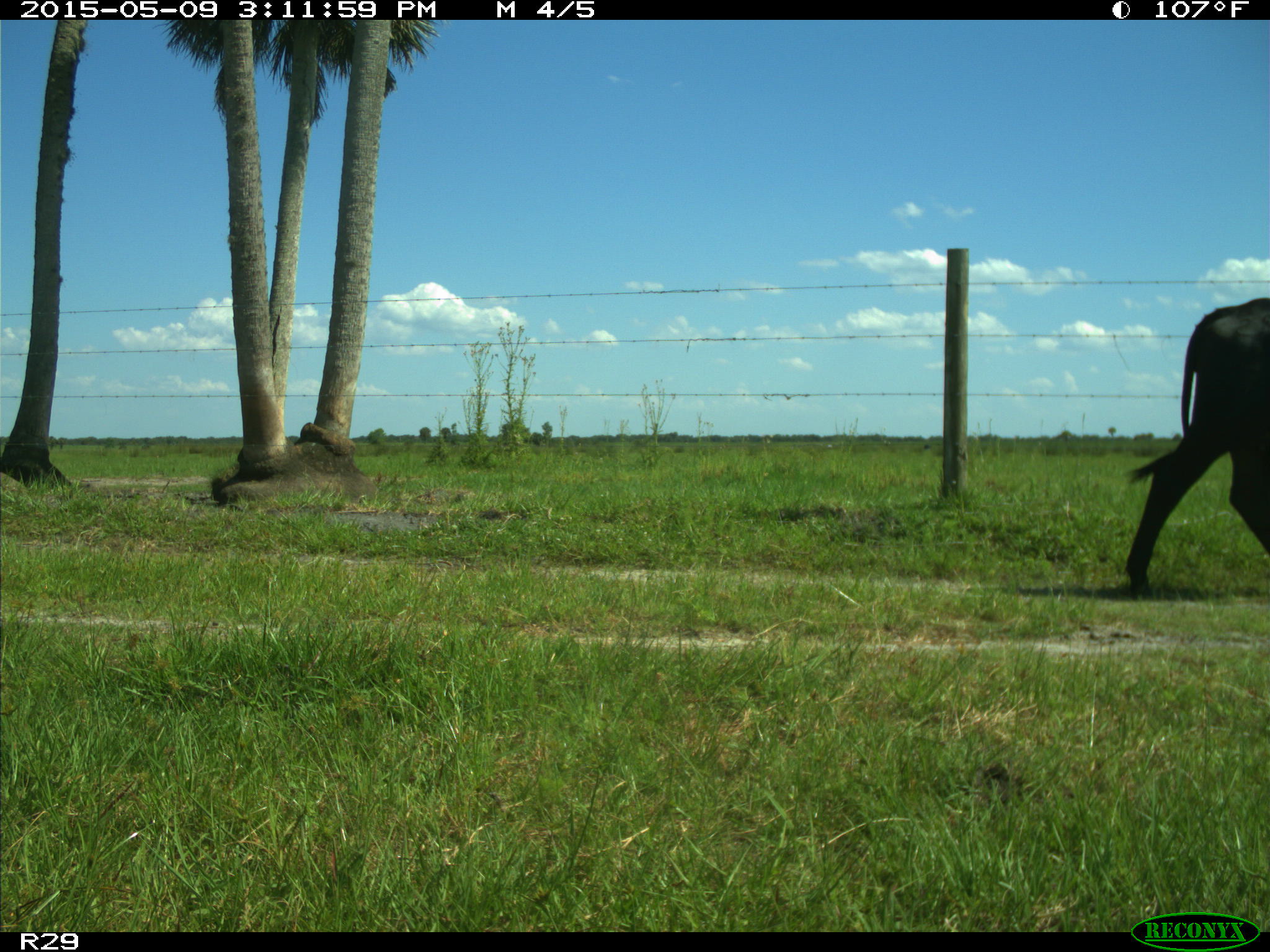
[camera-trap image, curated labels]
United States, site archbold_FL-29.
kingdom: Animalia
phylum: Chordata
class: Mammalia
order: Artiodactyla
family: Bovidae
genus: Bos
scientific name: Bos taurus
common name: domestic cow